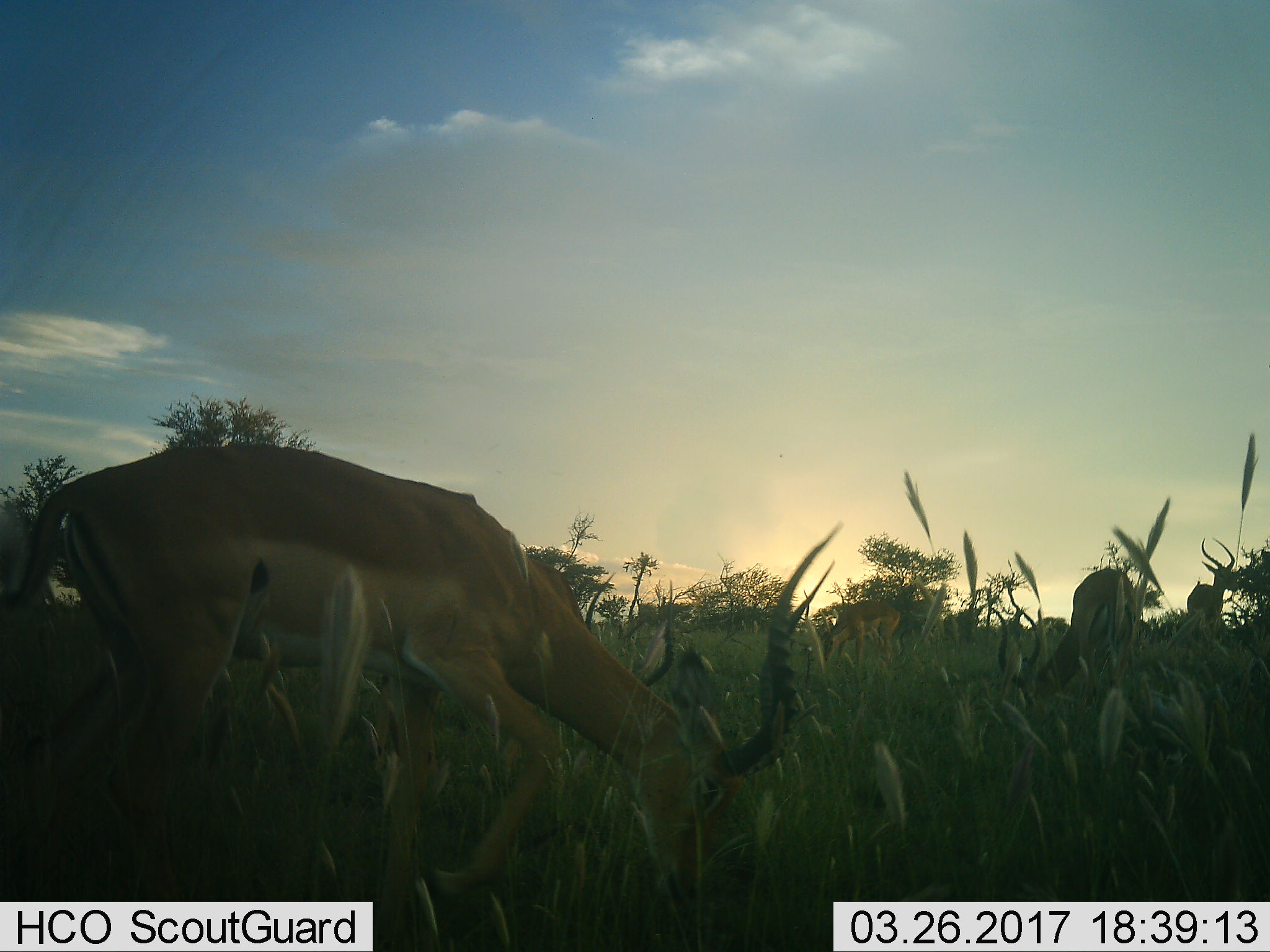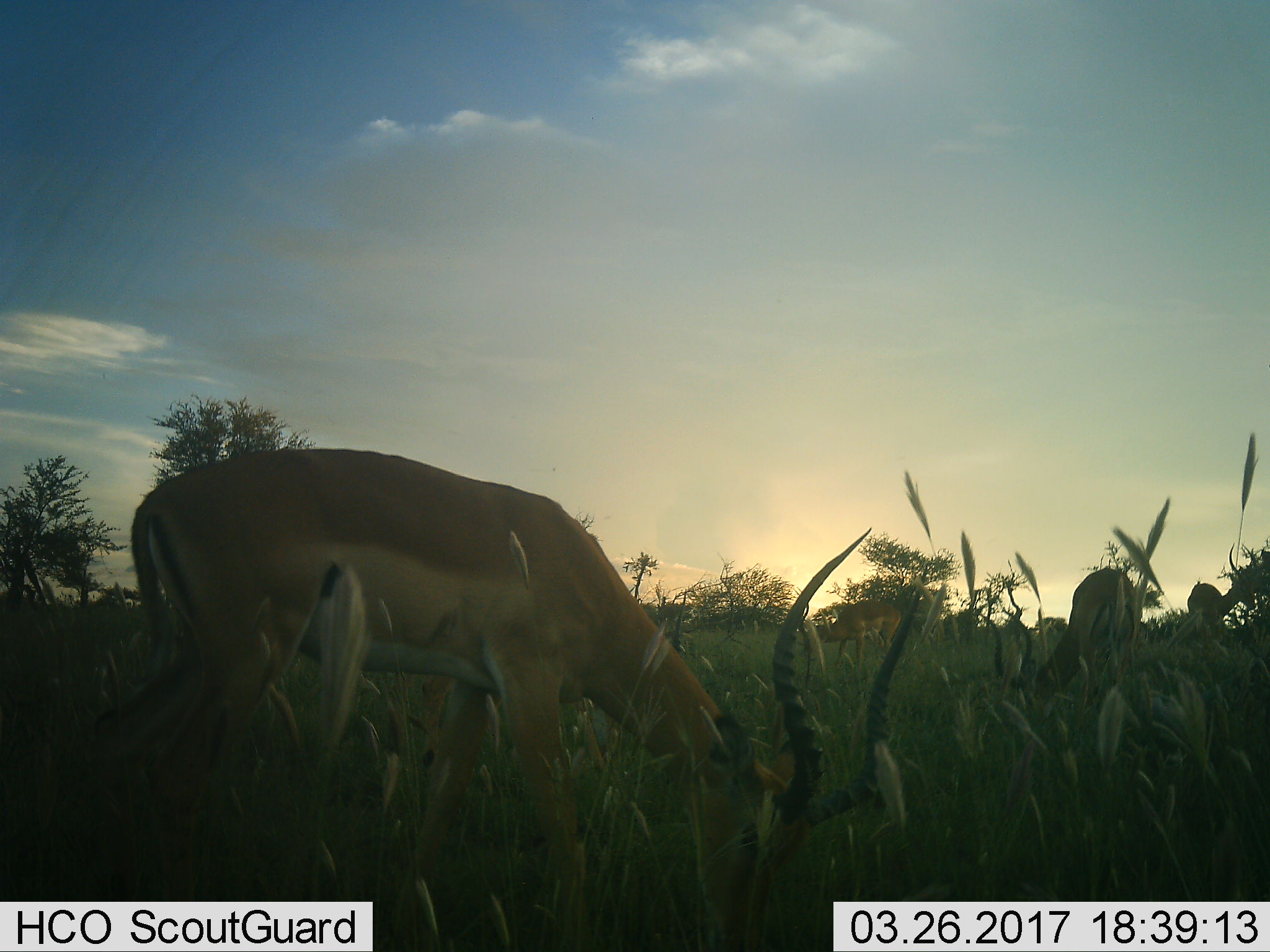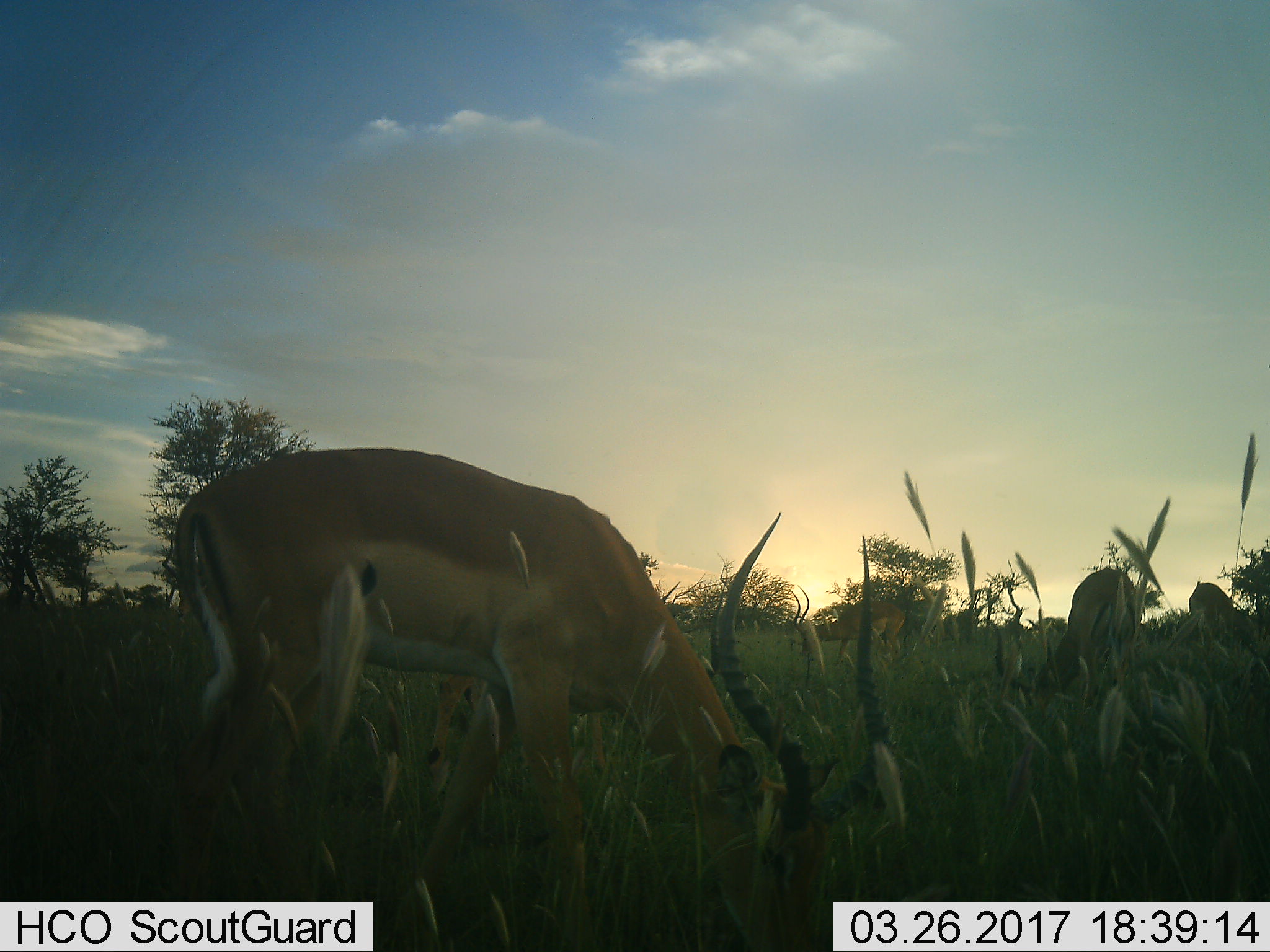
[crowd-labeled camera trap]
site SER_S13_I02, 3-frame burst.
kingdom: Animalia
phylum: Chordata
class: Mammalia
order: Artiodactyla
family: Bovidae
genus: Aepyceros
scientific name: Aepyceros melampus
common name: impala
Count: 4.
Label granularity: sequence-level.